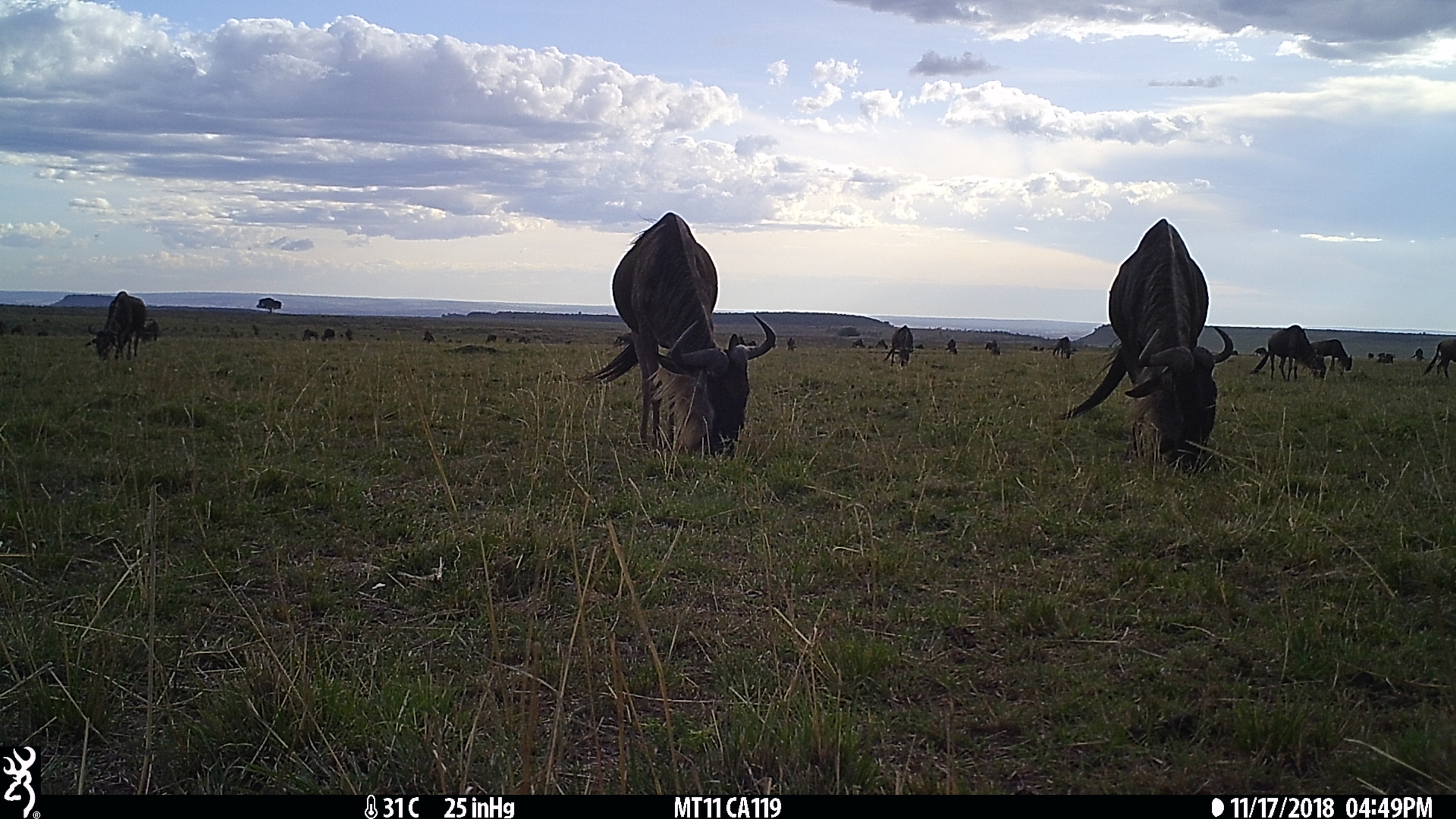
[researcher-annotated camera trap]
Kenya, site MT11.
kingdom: Animalia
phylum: Chordata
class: Mammalia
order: Artiodactyla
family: Bovidae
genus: Connochaetes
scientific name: Connochaetes taurinus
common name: blue wildebeest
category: wildebeest